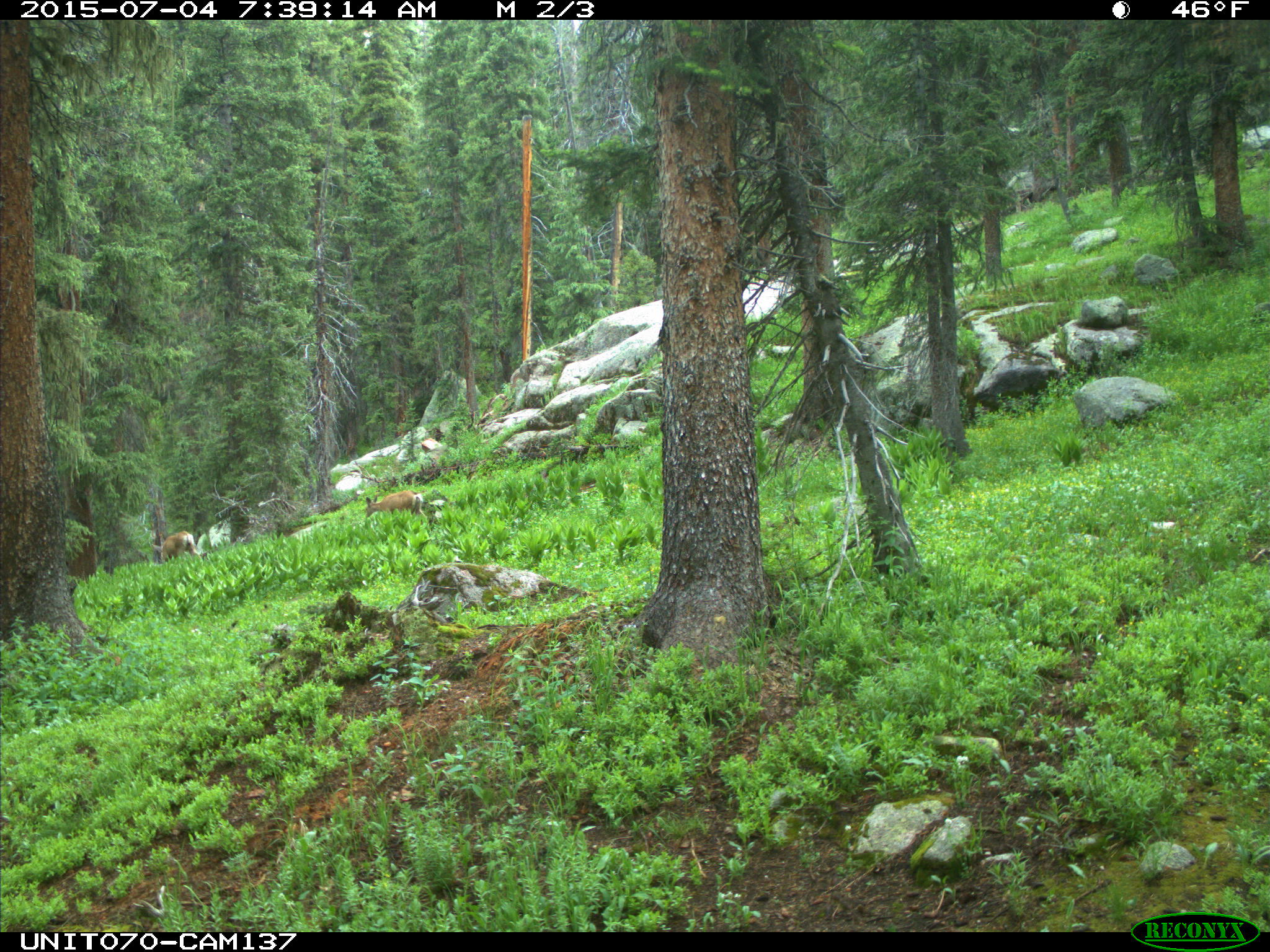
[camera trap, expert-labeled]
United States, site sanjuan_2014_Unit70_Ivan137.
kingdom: Animalia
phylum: Chordata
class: Mammalia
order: Artiodactyla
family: Cervidae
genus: Odocoileus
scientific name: Odocoileus hemionus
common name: mule deer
Odocoileus hemionus (mule deer).